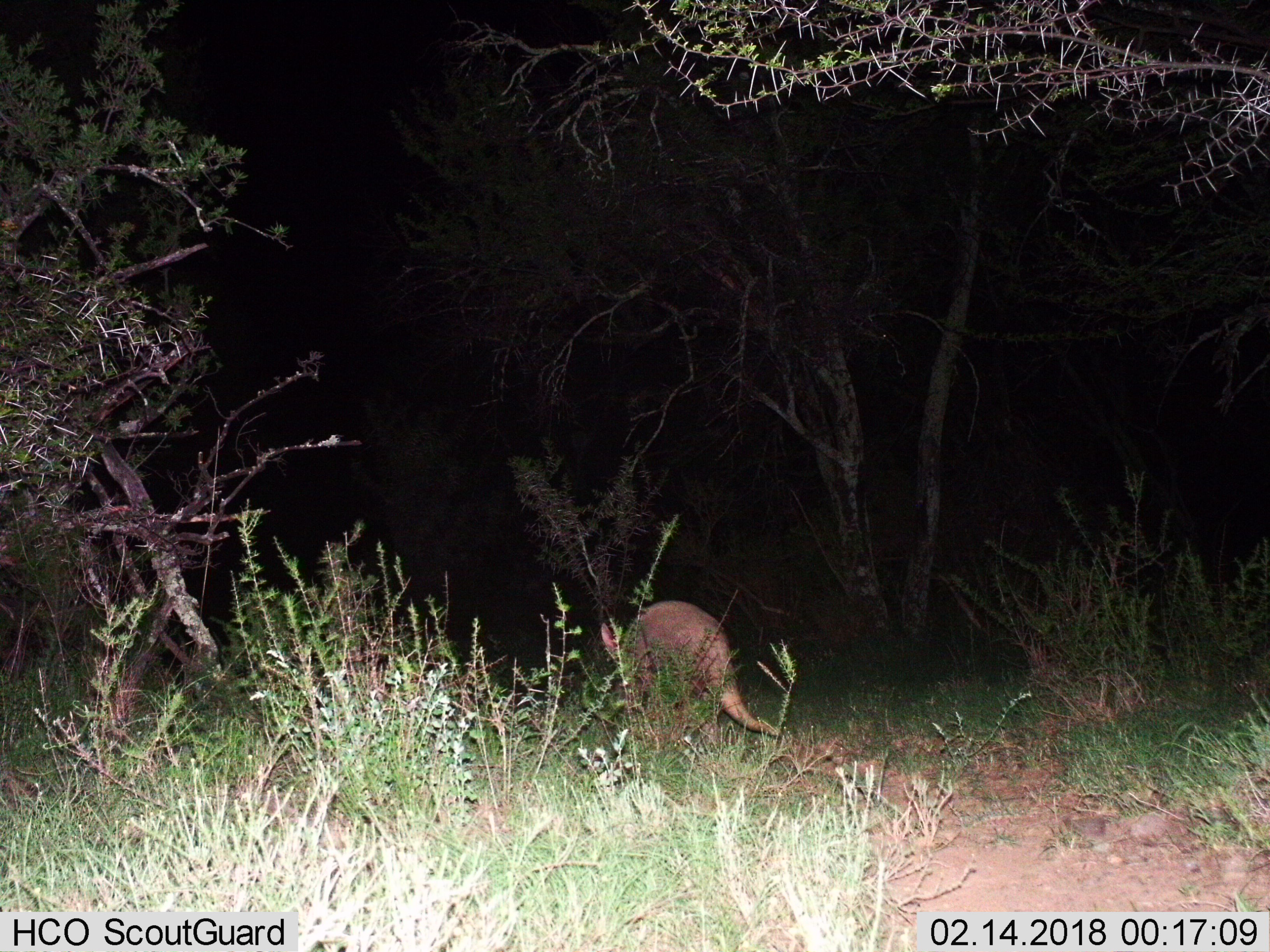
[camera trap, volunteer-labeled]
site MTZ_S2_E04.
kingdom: Animalia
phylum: Chordata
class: Mammalia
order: Tubulidentata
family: Orycteropodidae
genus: Orycteropus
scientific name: Orycteropus afer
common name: aardvark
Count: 1.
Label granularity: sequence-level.